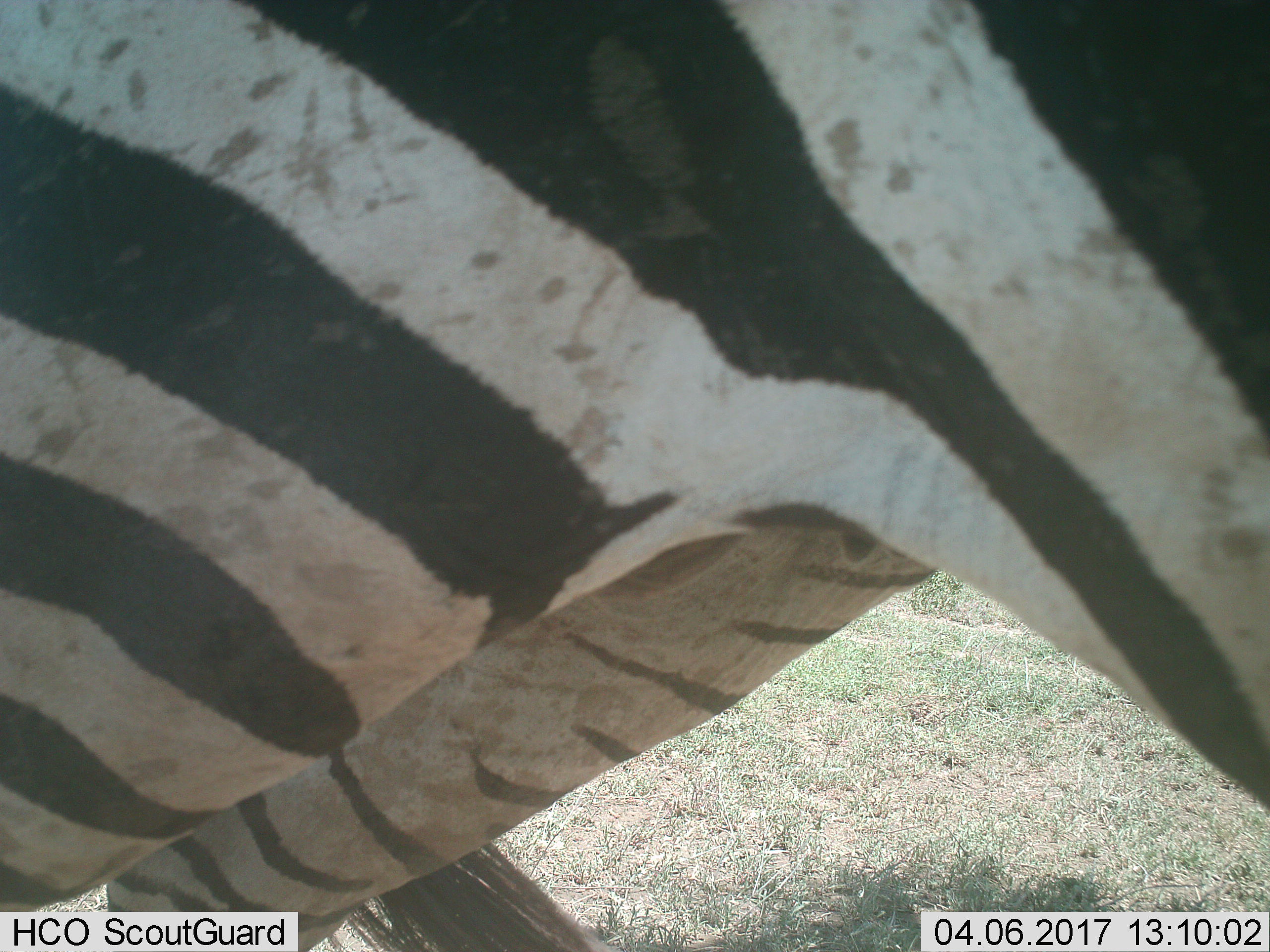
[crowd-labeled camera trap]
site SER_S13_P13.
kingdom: Animalia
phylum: Chordata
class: Mammalia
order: Perissodactyla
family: Equidae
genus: Equus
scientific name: Equus quagga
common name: plains zebra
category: zebraplains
Zebraplains (plains zebra) (Equus quagga), count 1. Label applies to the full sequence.